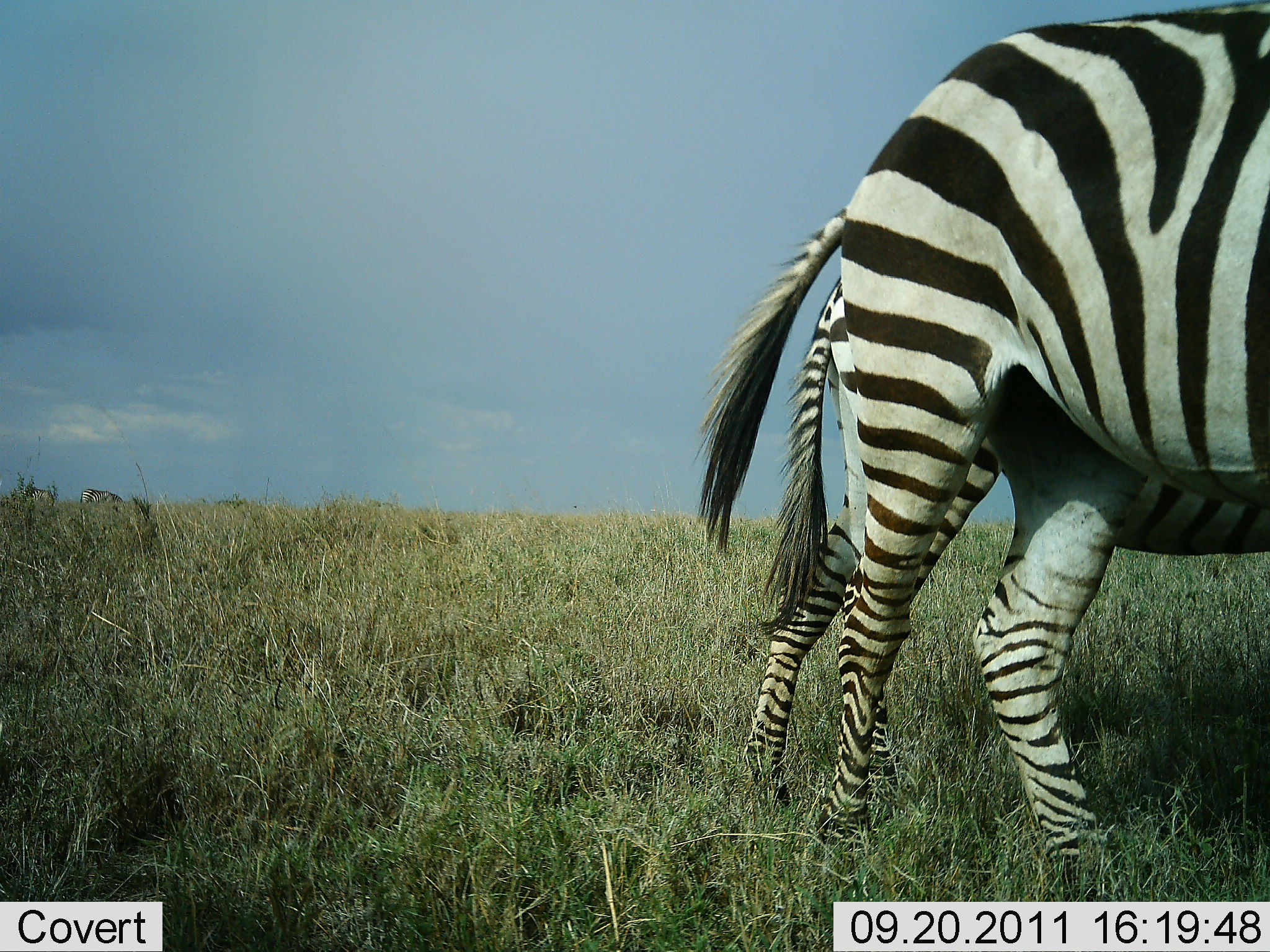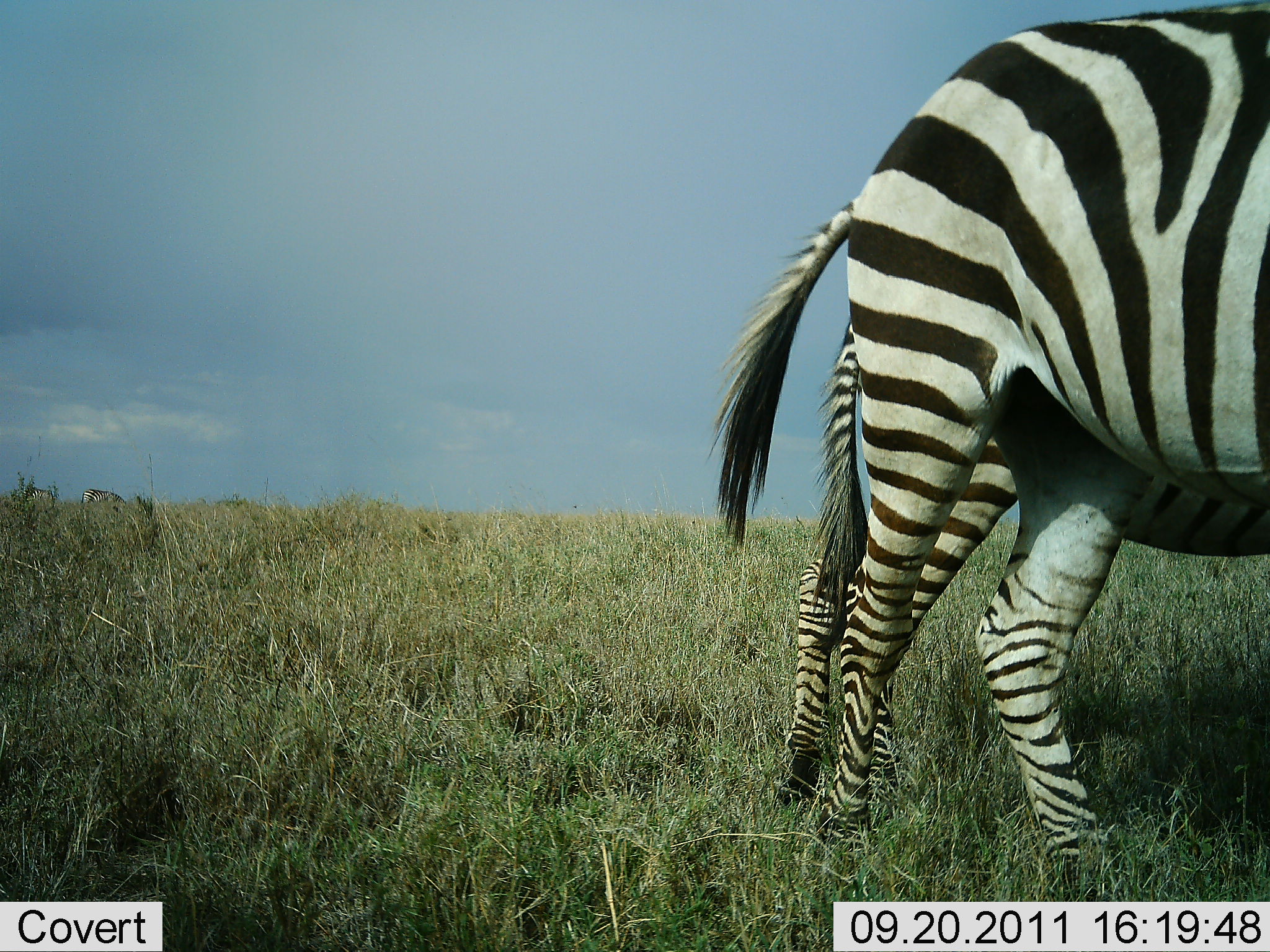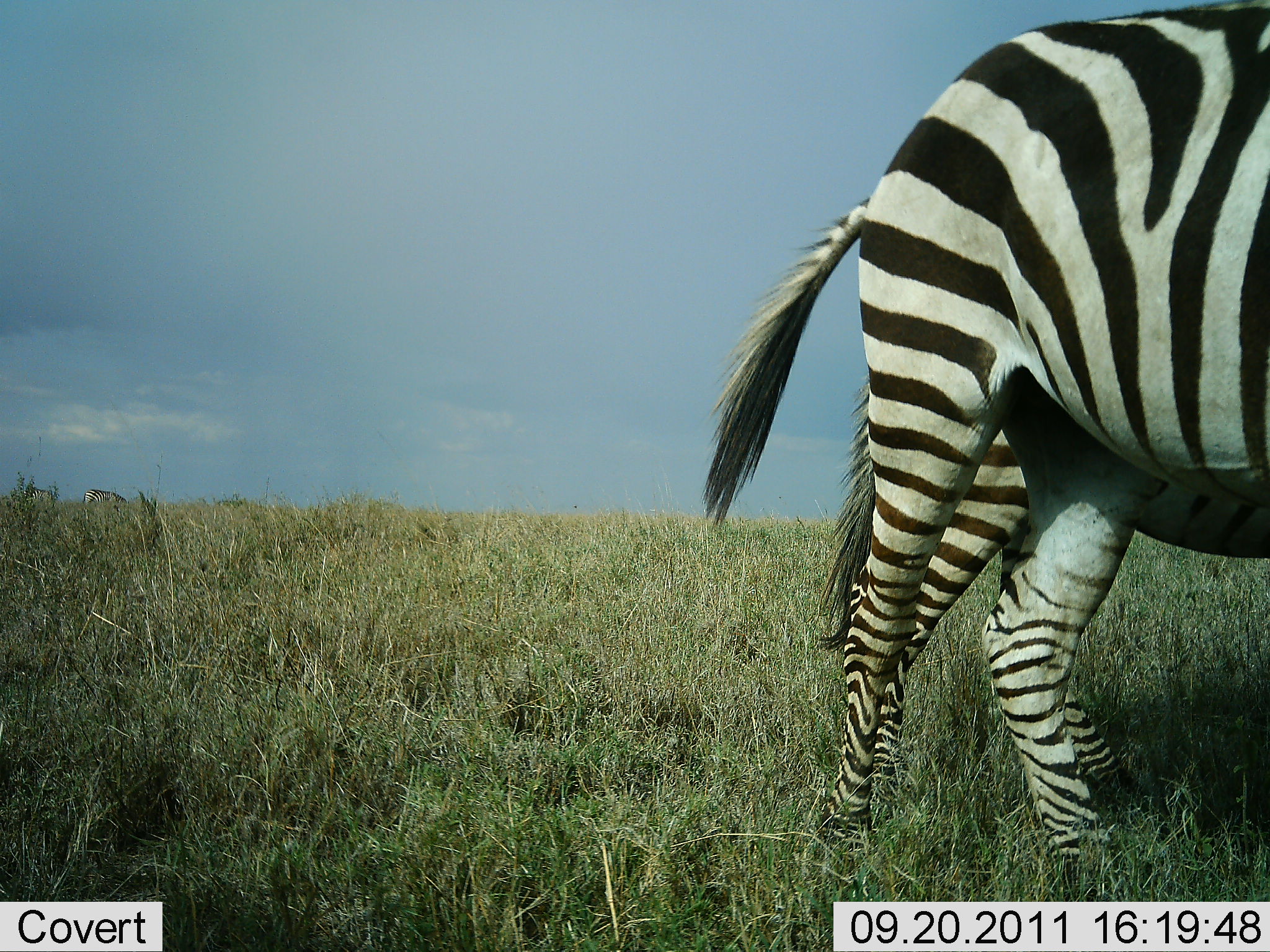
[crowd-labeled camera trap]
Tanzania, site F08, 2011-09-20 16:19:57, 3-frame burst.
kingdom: Animalia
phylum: Chordata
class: Mammalia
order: Perissodactyla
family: Equidae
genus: Equus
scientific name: Equus quagga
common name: plains zebra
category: zebra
Zebra (plains zebra) (Equus quagga), count 2. Behavior (volunteer vote fractions): standing 50%, resting 0%, moving 58%, interacting 0%. Young present (vote fraction): 8%. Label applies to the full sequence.